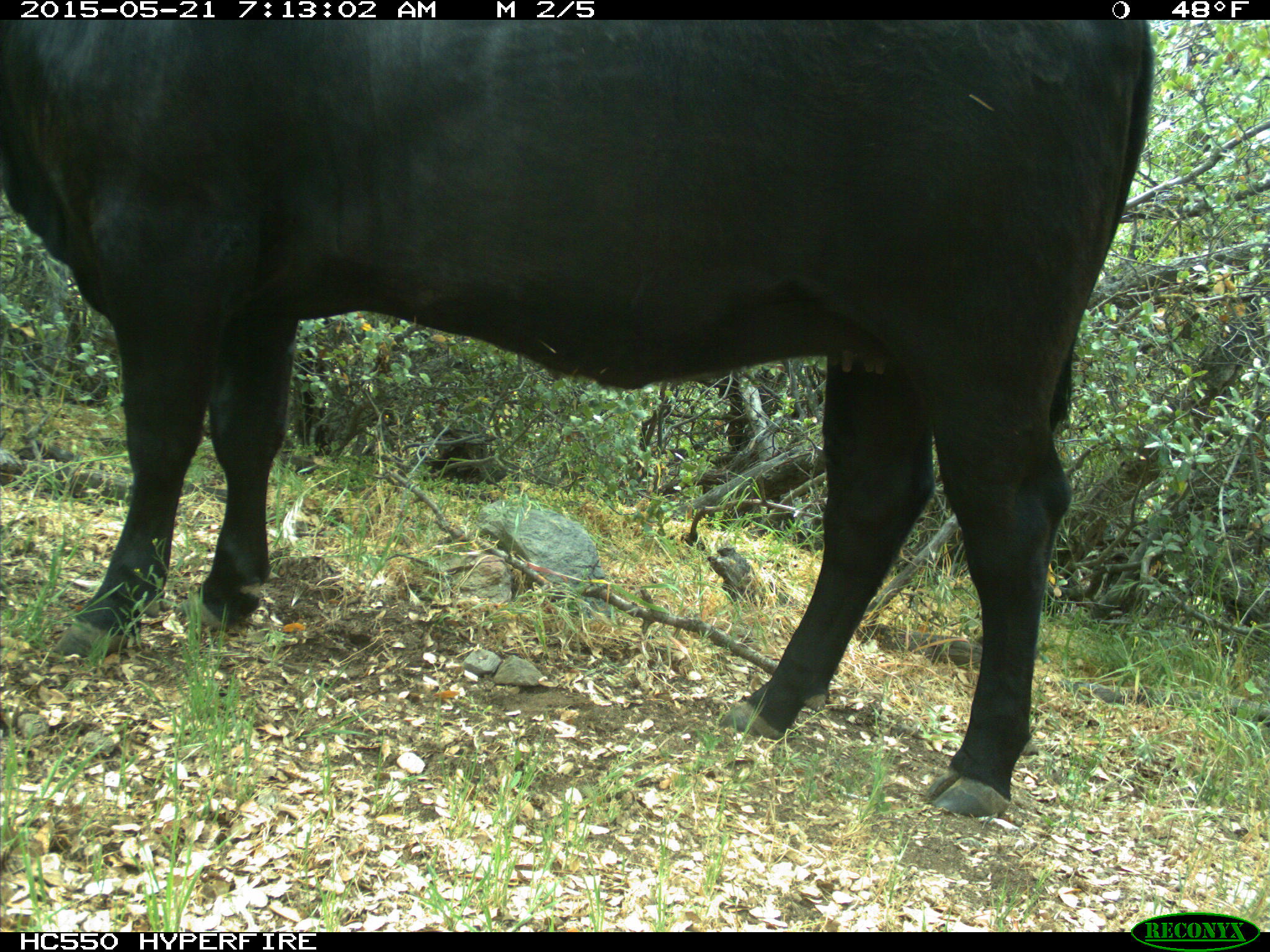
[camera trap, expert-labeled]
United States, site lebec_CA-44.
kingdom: Animalia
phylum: Chordata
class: Mammalia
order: Artiodactyla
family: Bovidae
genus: Bos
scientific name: Bos taurus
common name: domestic cow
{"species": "Bos taurus (domestic cow)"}